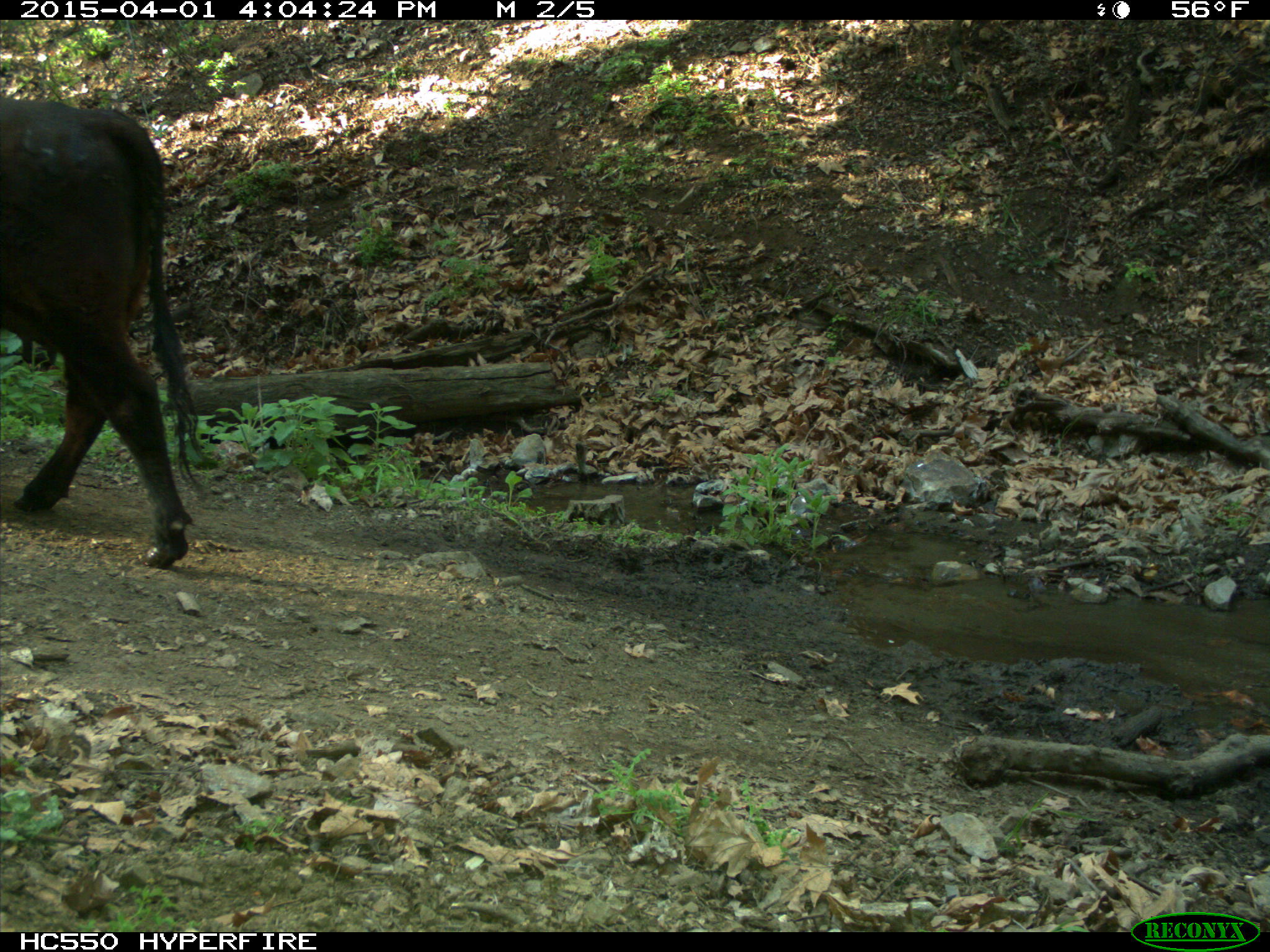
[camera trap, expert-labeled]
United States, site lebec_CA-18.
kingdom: Animalia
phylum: Chordata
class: Mammalia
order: Artiodactyla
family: Bovidae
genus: Bos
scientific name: Bos taurus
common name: domestic cow